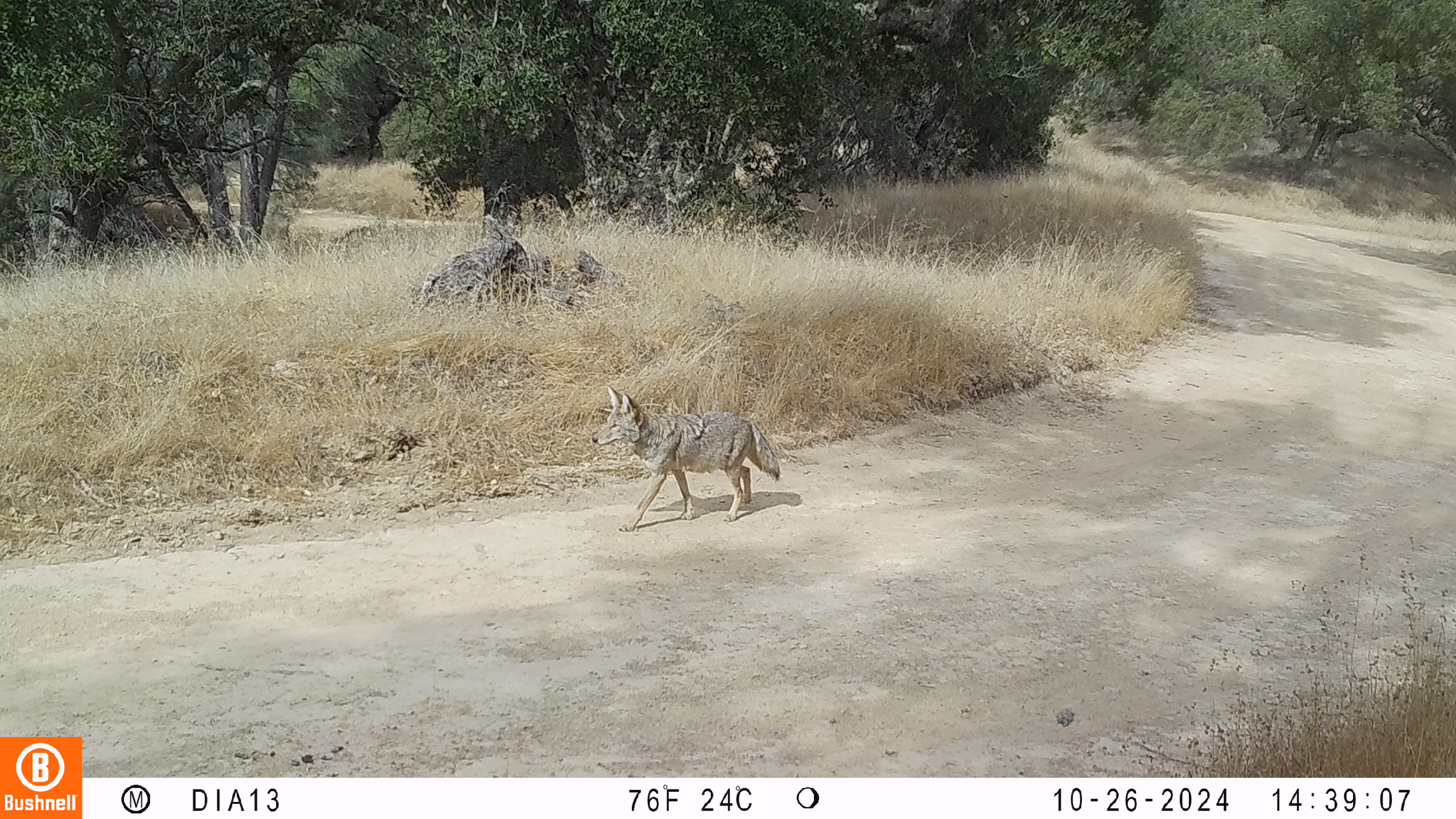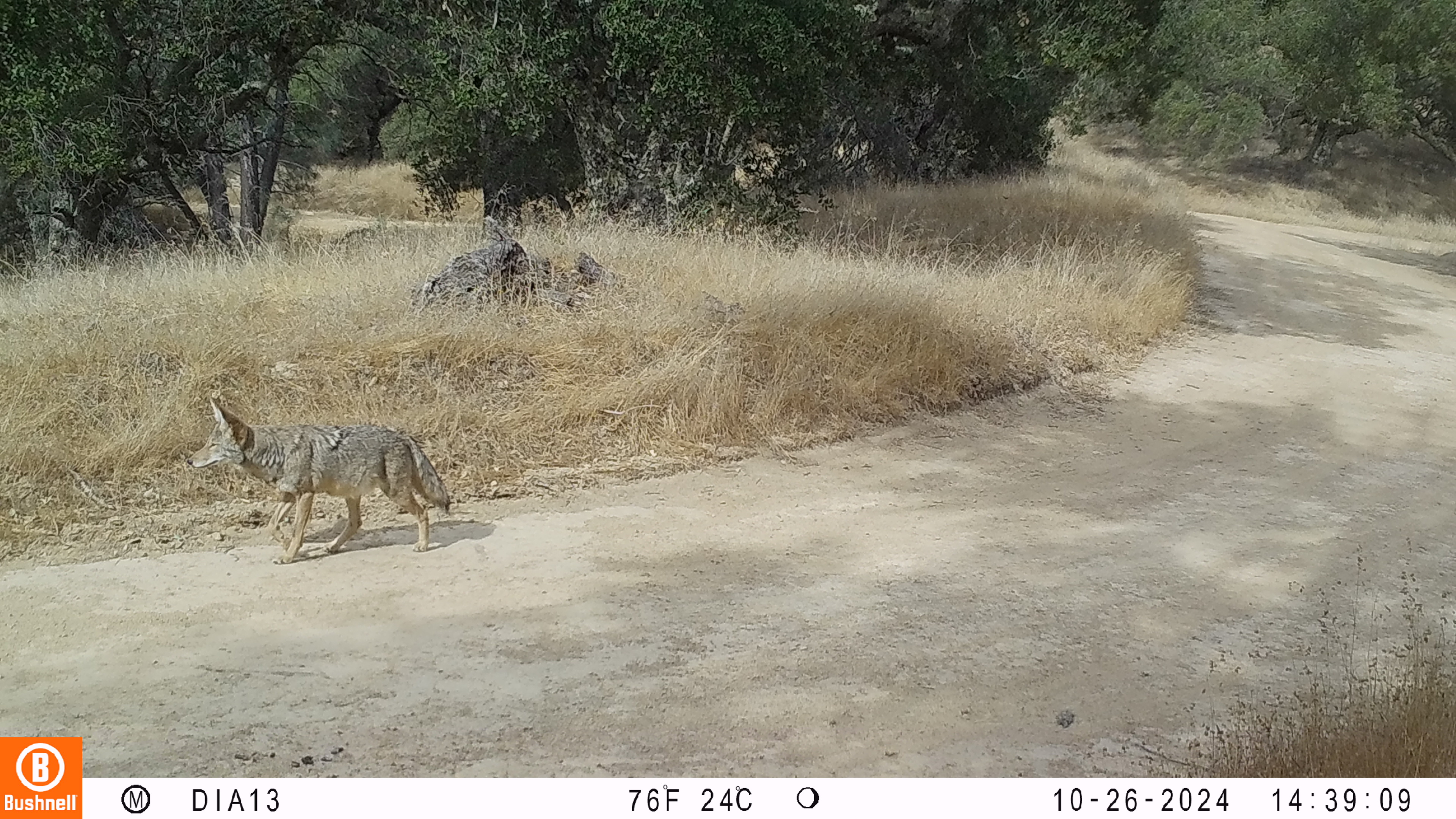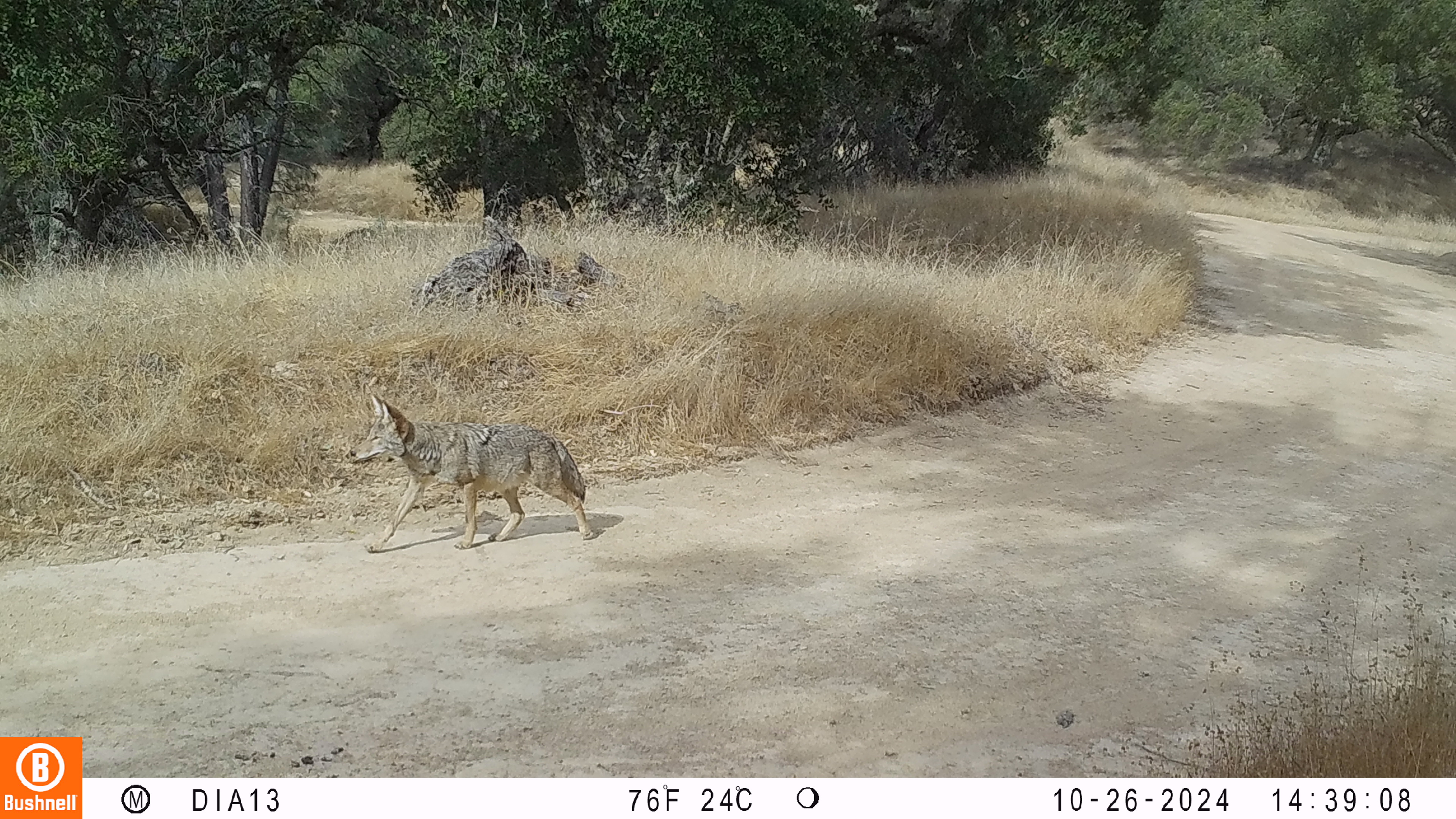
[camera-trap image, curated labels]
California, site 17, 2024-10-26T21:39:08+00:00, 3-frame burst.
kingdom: Animalia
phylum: Chordata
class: Mammalia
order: Carnivora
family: Canidae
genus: Canis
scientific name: Canis latrans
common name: coyote